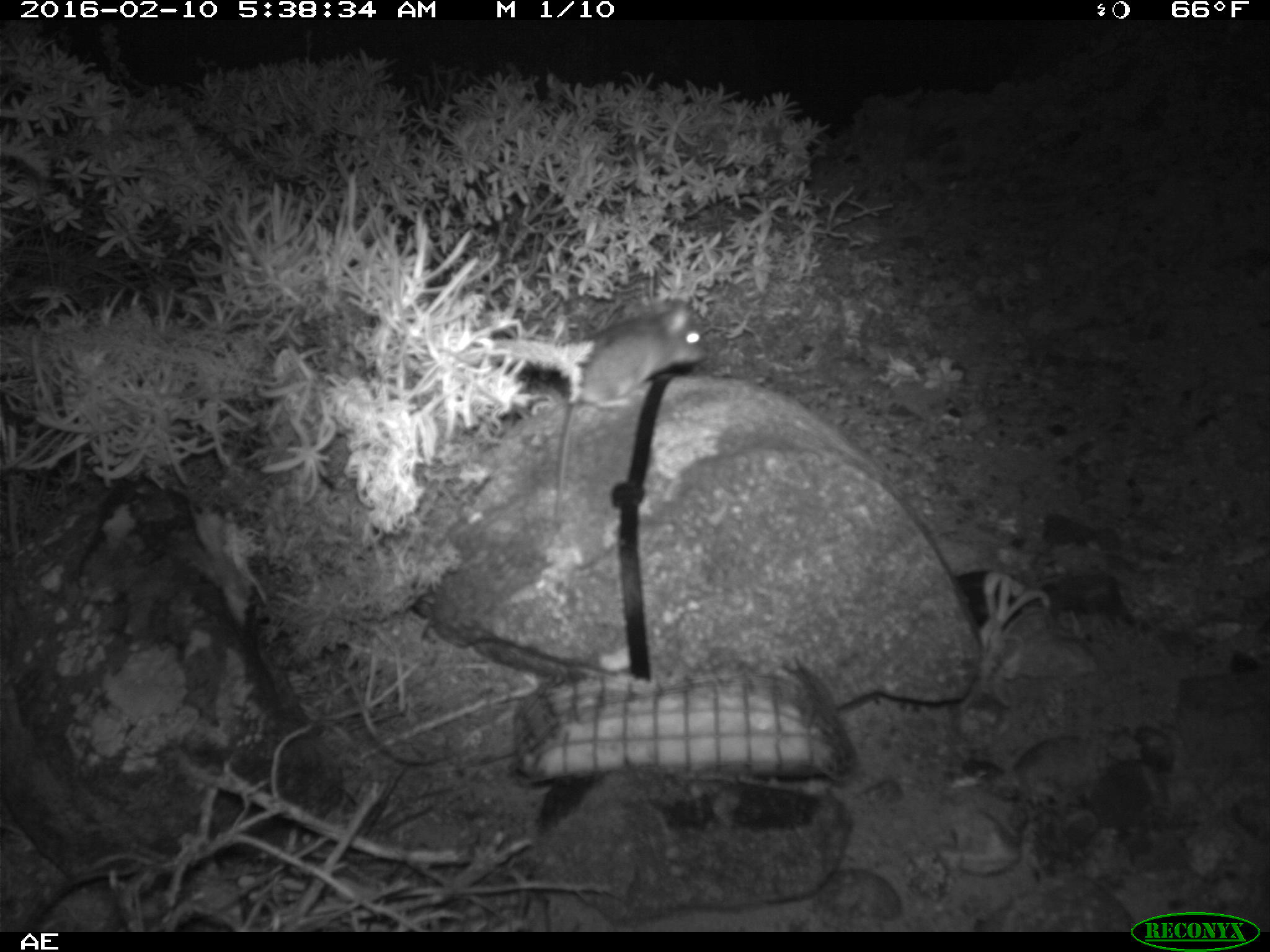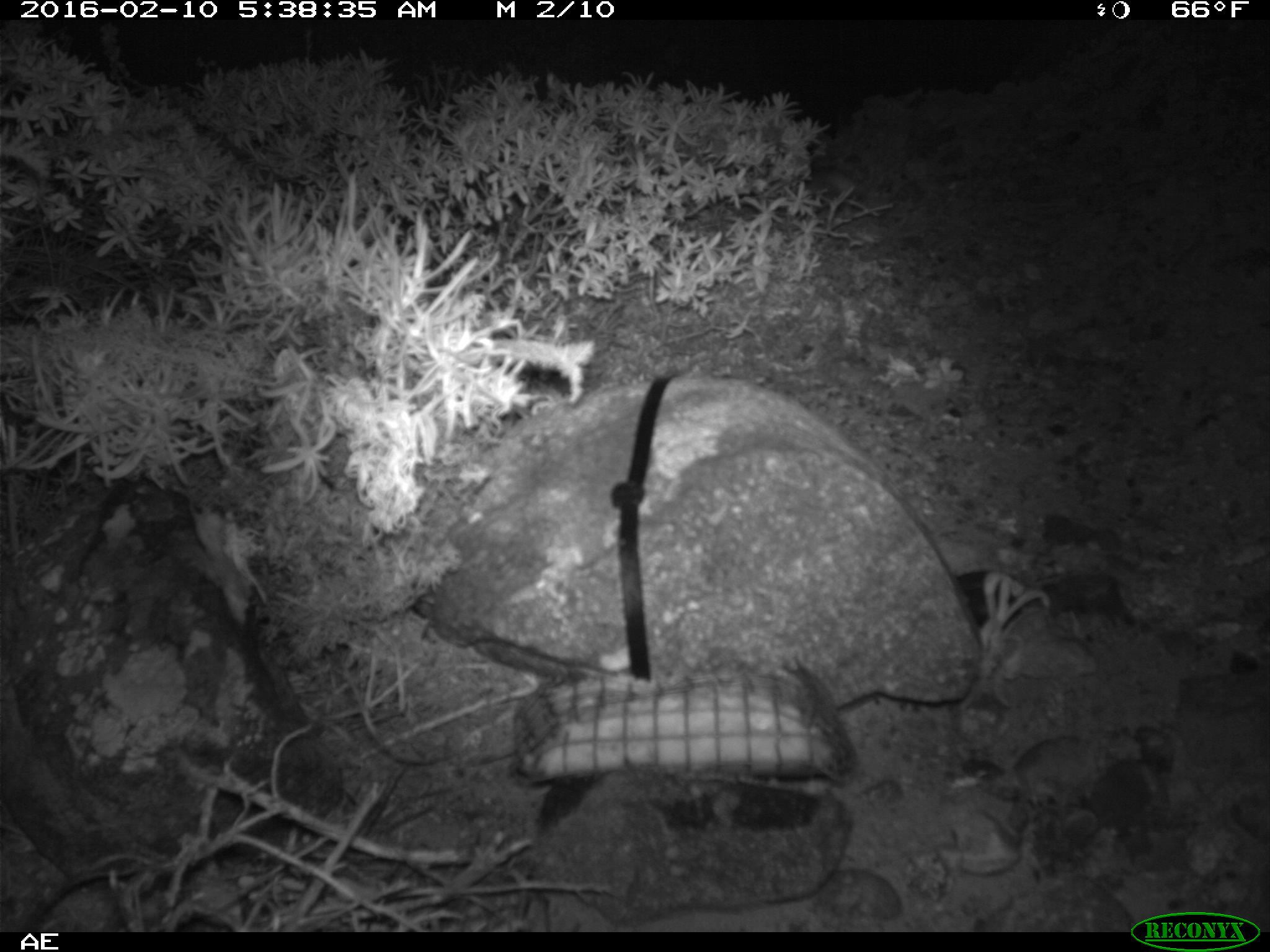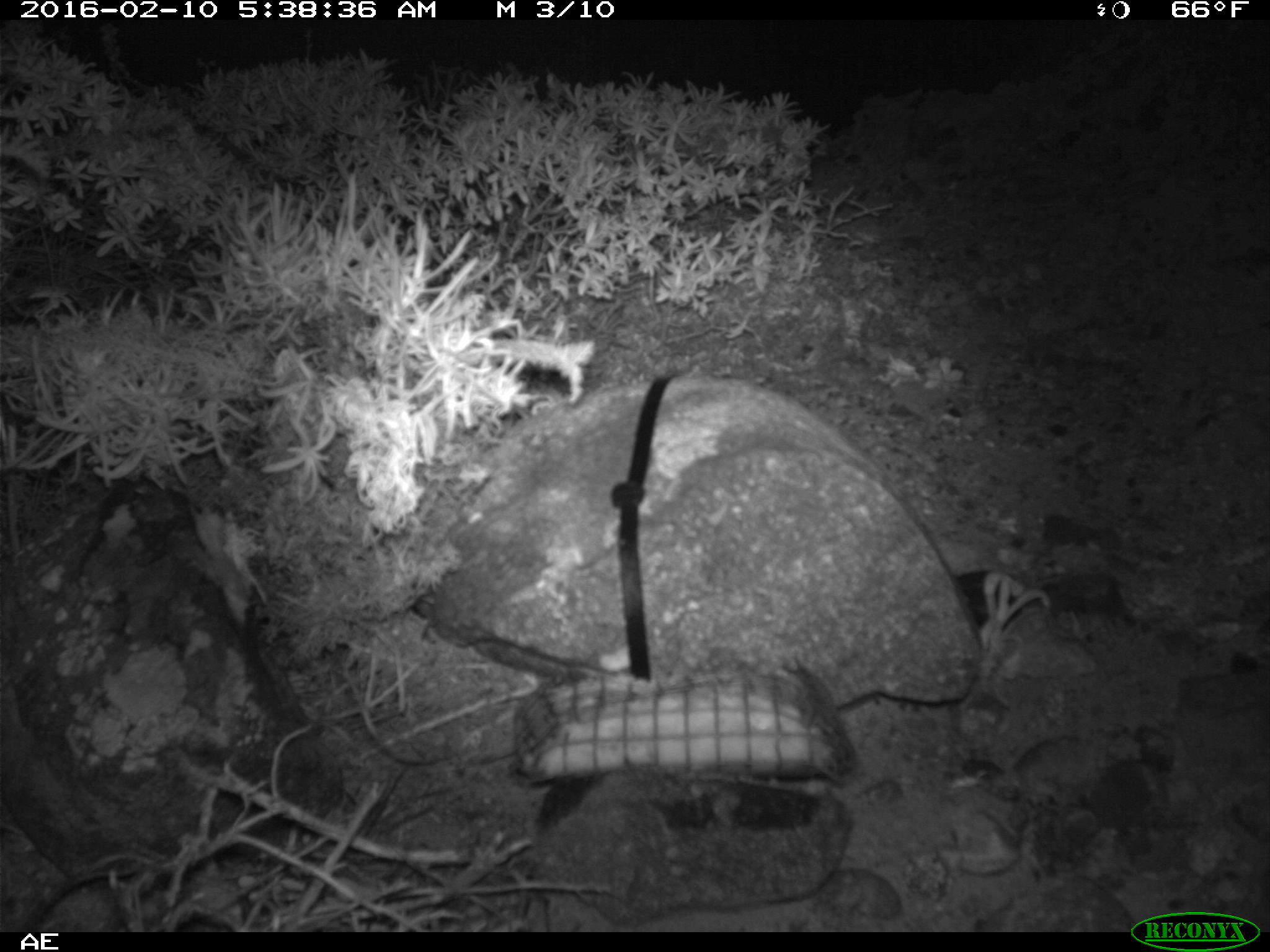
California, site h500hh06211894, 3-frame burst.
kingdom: Animalia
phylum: Chordata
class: Mammalia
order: Rodentia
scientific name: Rodentia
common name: rodent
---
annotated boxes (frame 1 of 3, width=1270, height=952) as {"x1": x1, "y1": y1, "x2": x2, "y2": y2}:
rodent: {"x1": 555, "y1": 299, "x2": 708, "y2": 516}